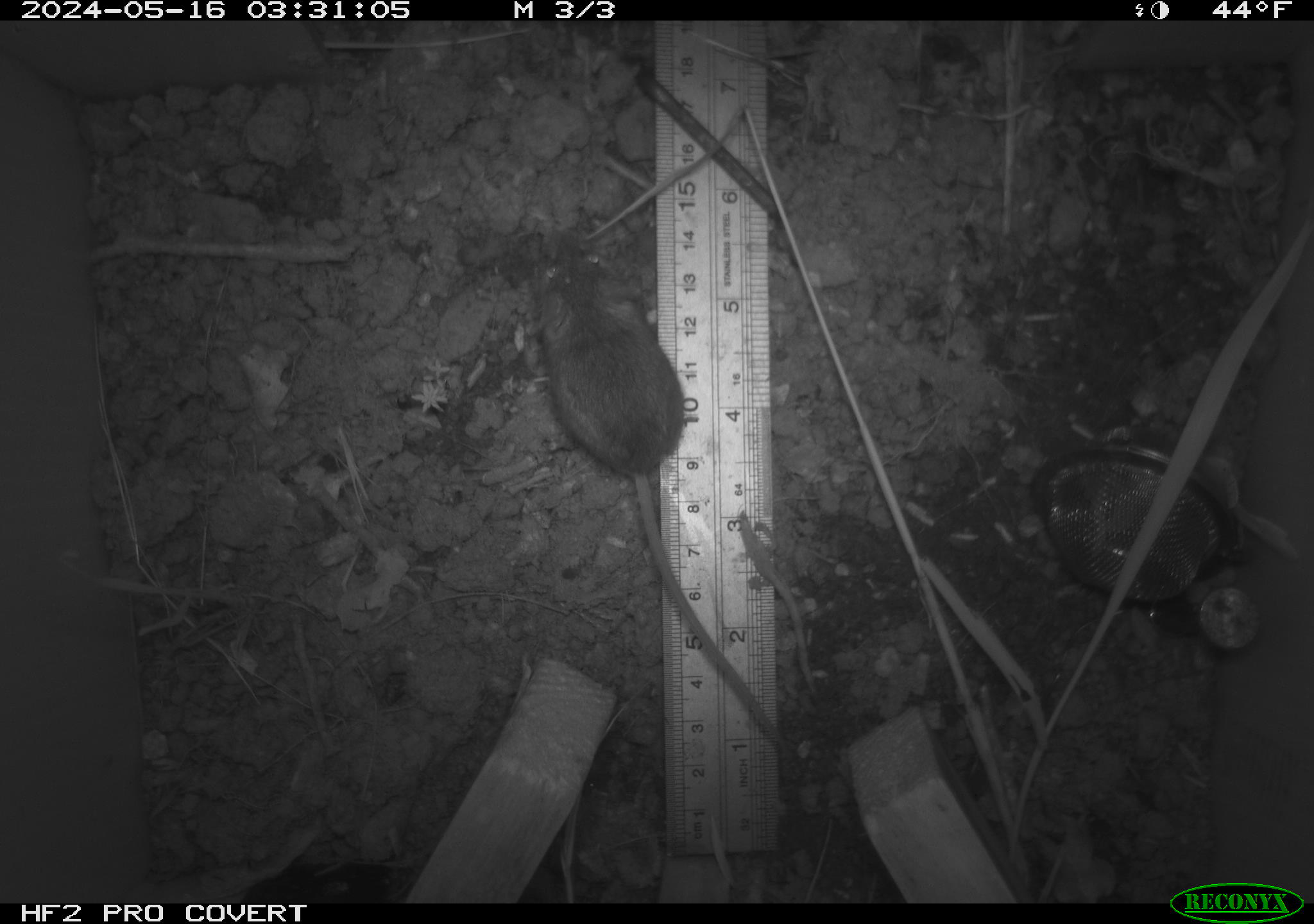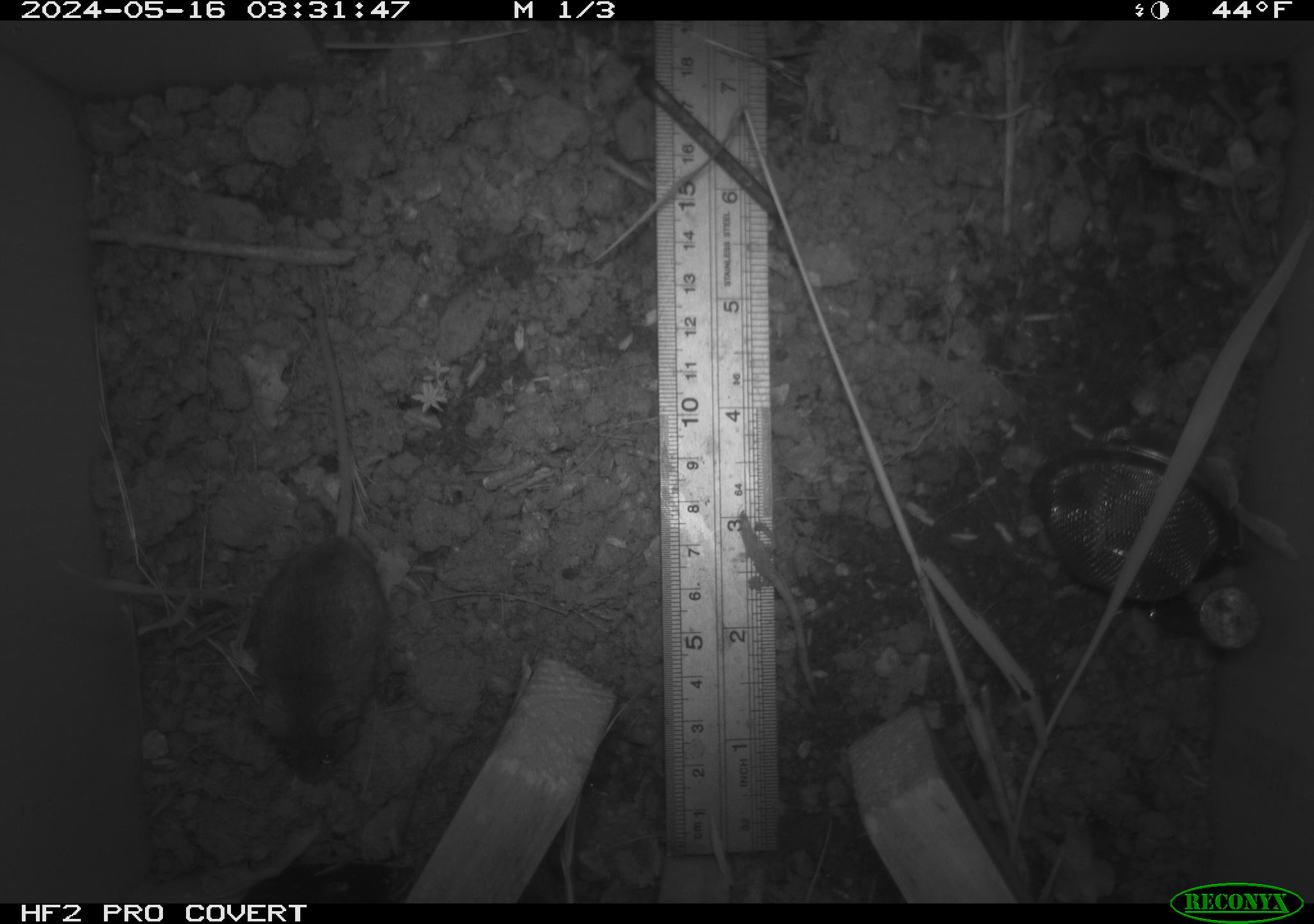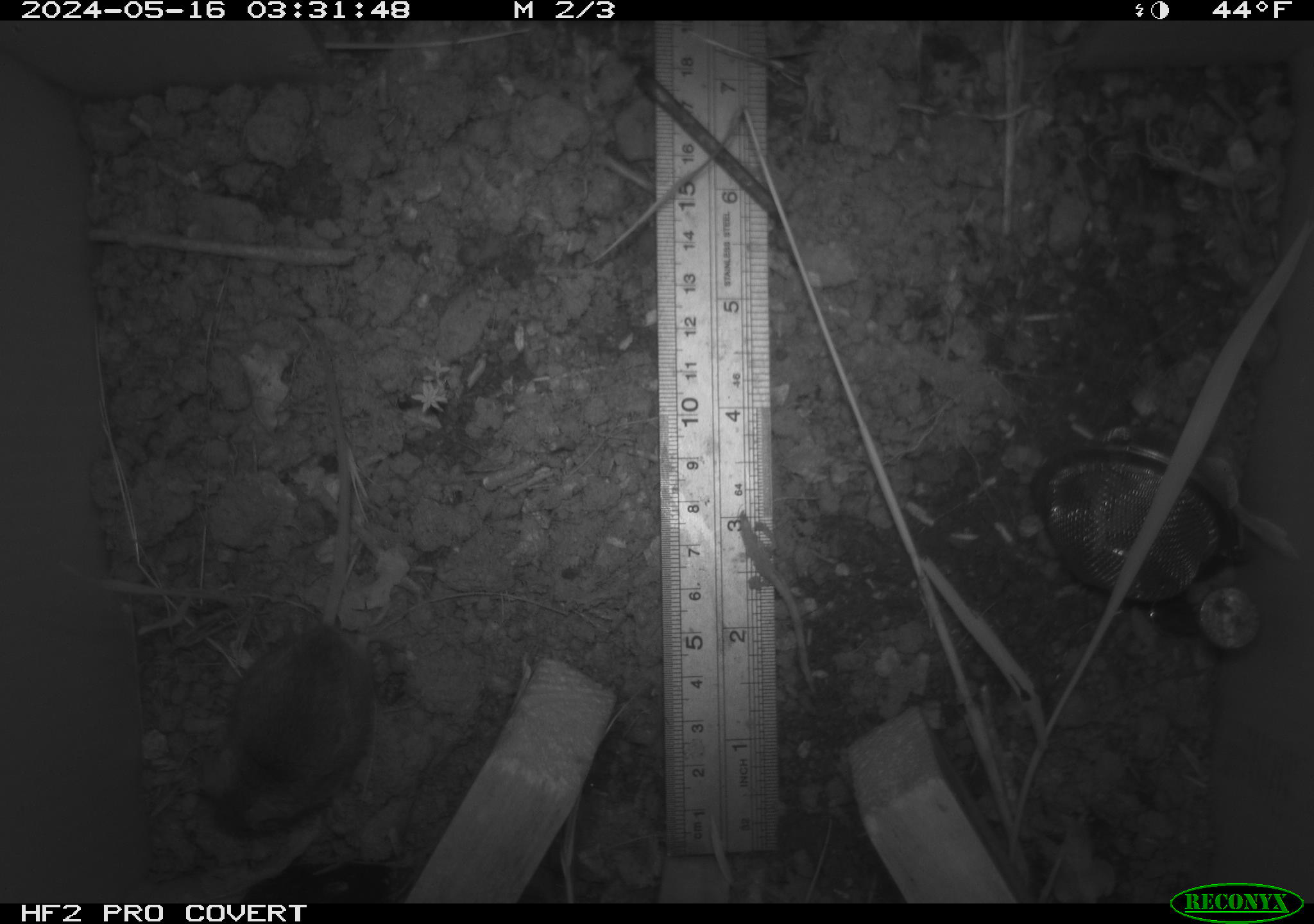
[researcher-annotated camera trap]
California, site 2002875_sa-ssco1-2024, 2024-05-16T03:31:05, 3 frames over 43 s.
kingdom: Animalia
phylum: Chordata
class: Mammalia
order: Rodentia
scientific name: Rodentia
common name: mouse species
Mouse species (Rodentia).